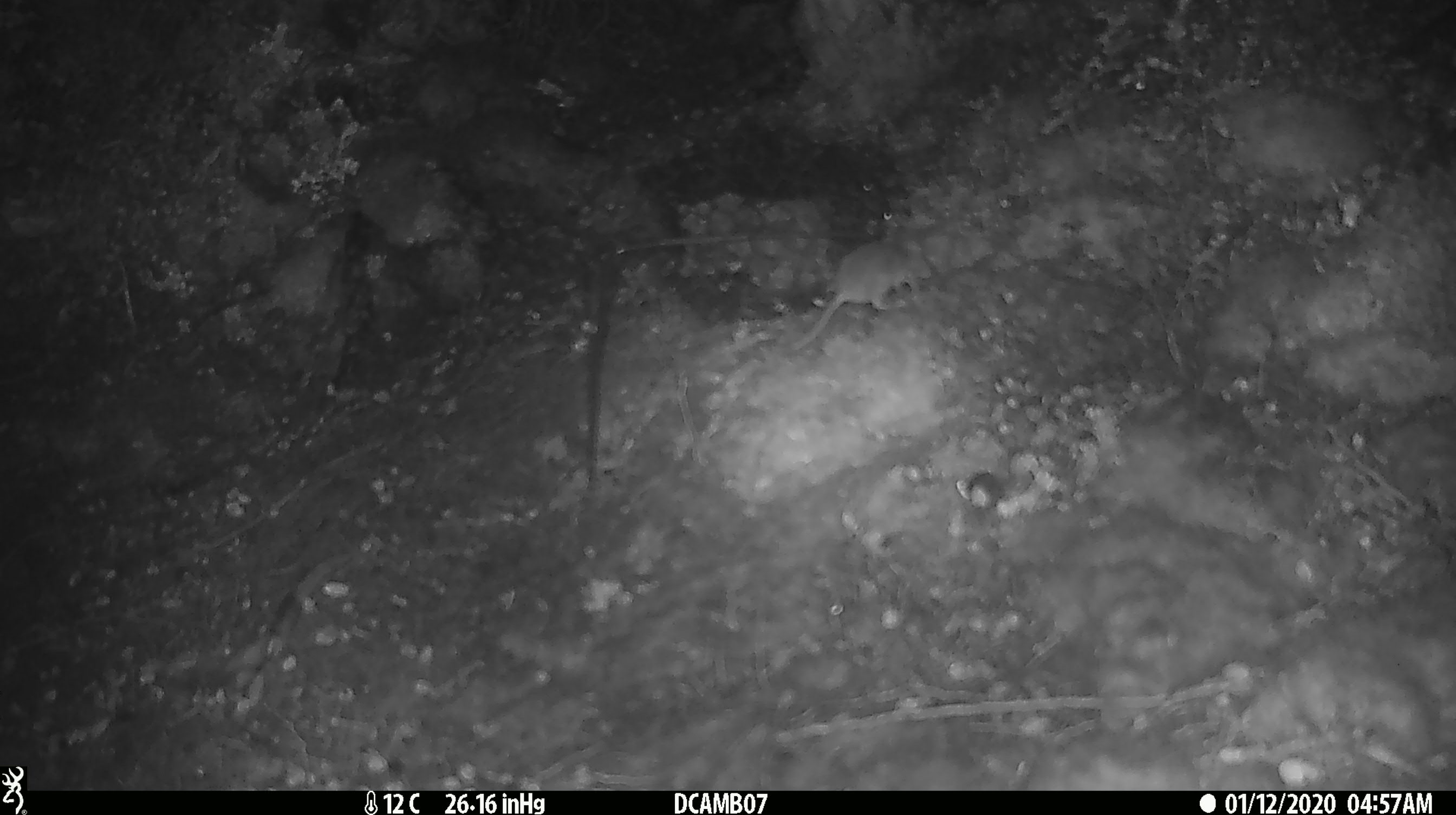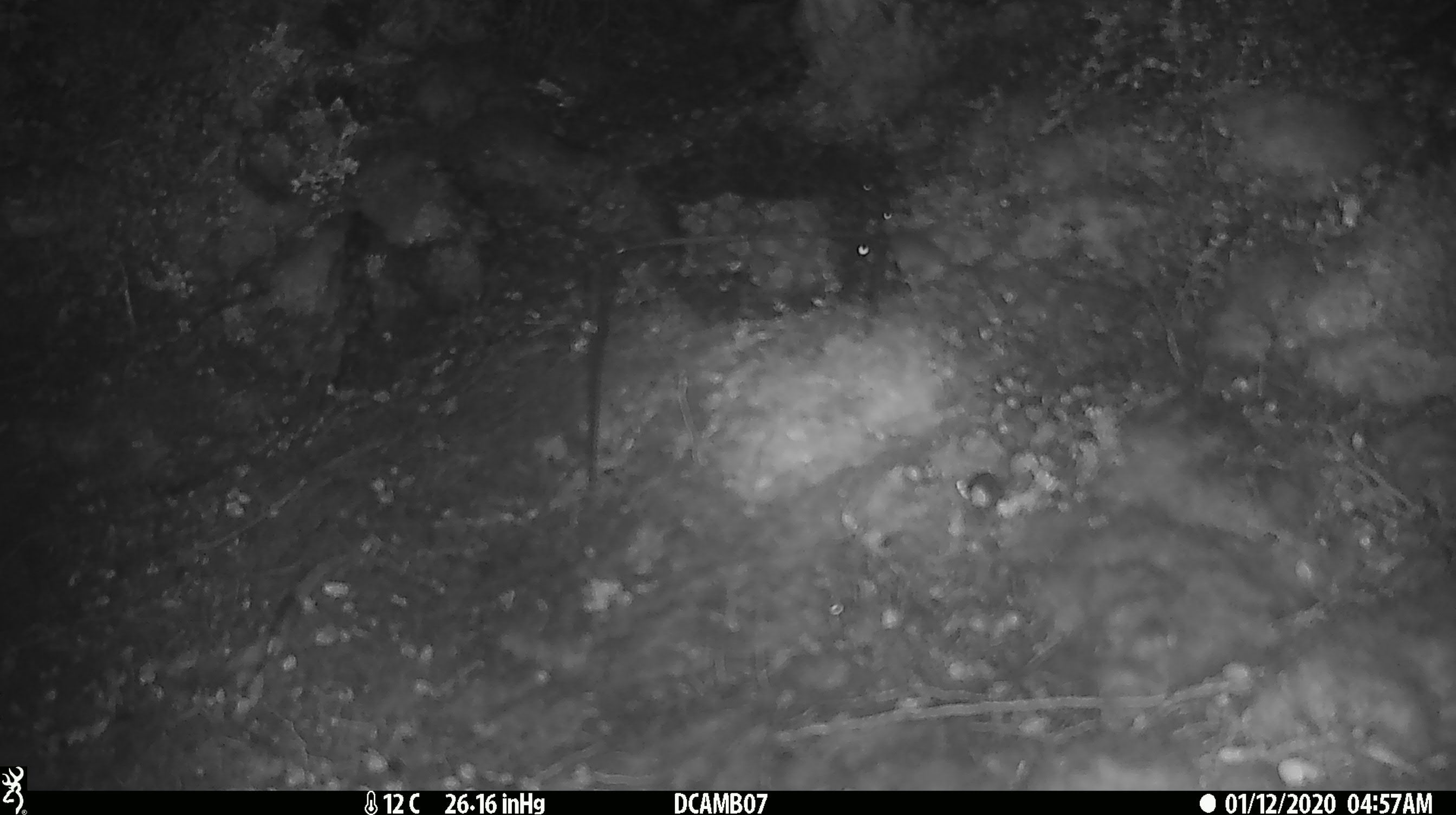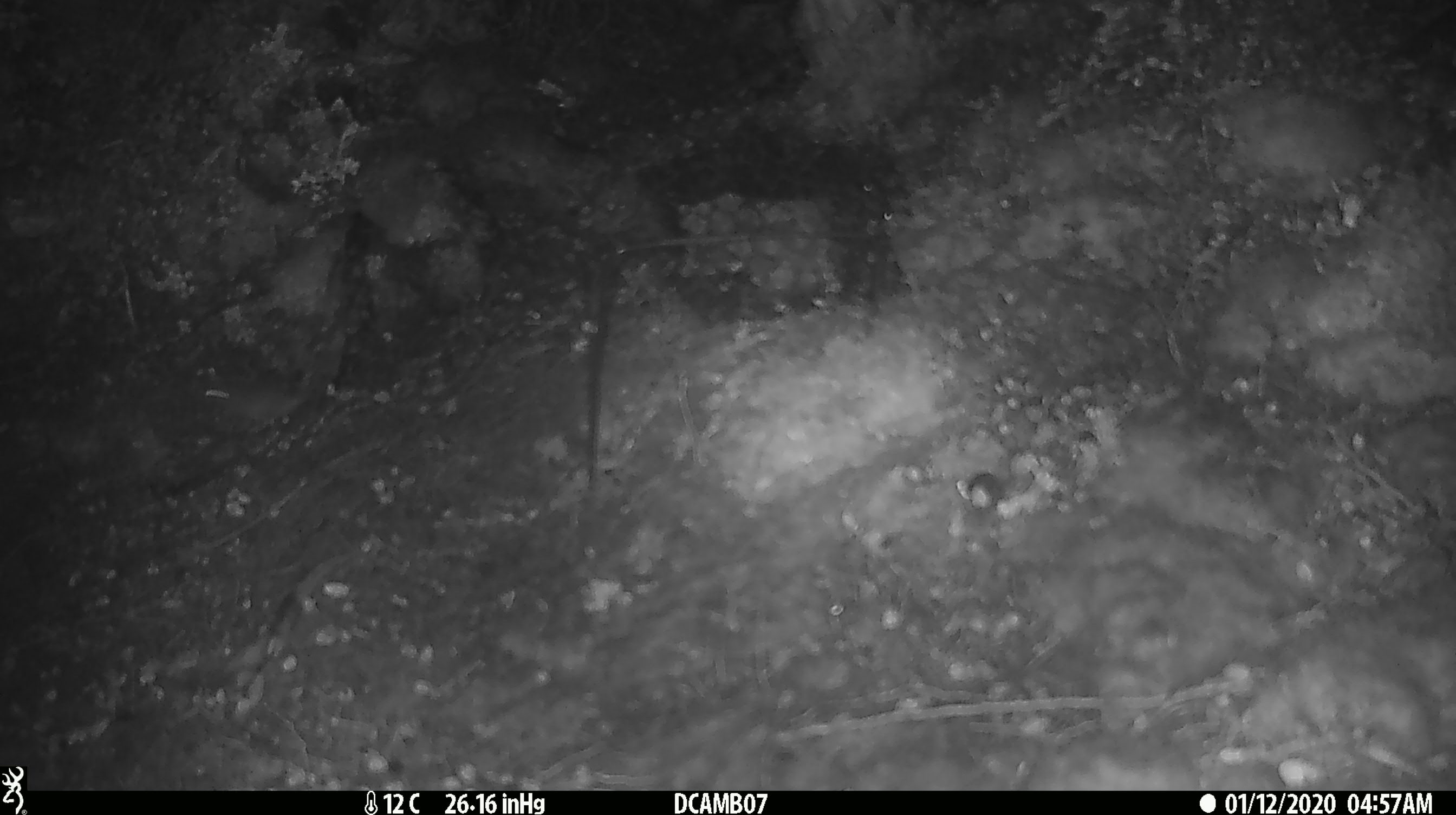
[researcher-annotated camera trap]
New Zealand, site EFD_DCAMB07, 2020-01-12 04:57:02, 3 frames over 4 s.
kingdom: Animalia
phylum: Chordata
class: Mammalia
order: Rodentia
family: Muridae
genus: Mus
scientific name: Mus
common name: mouse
Mouse (Mus).